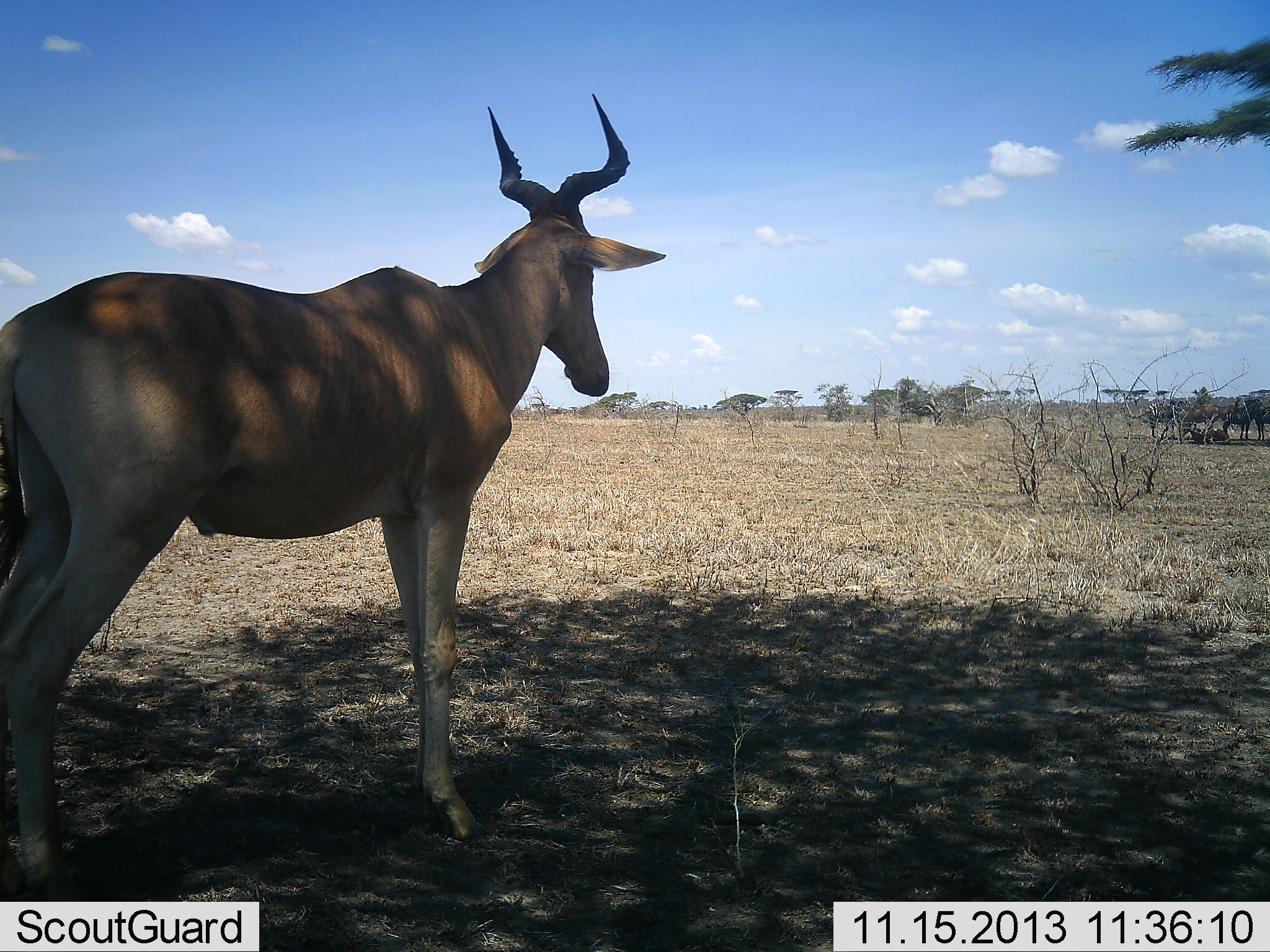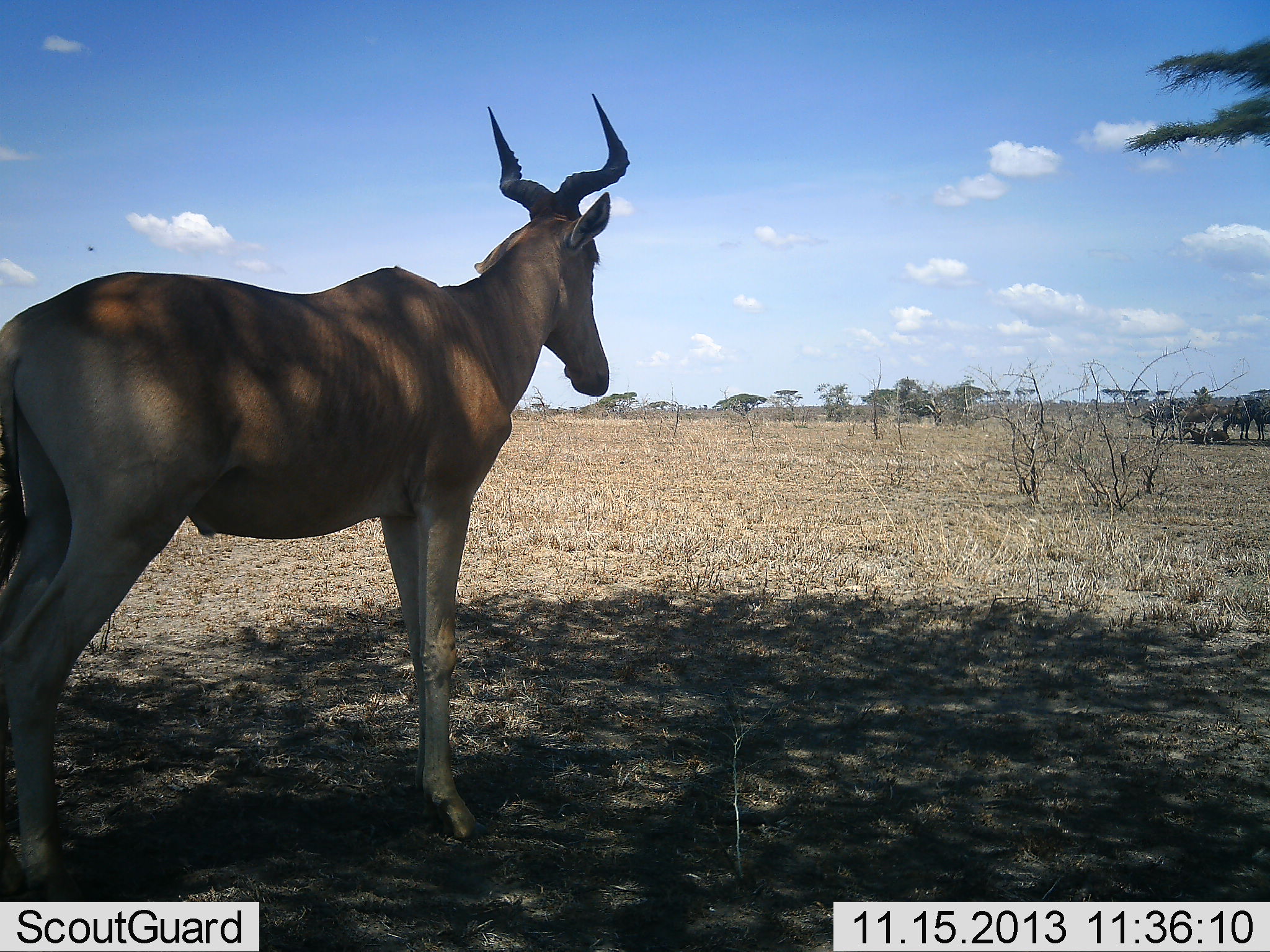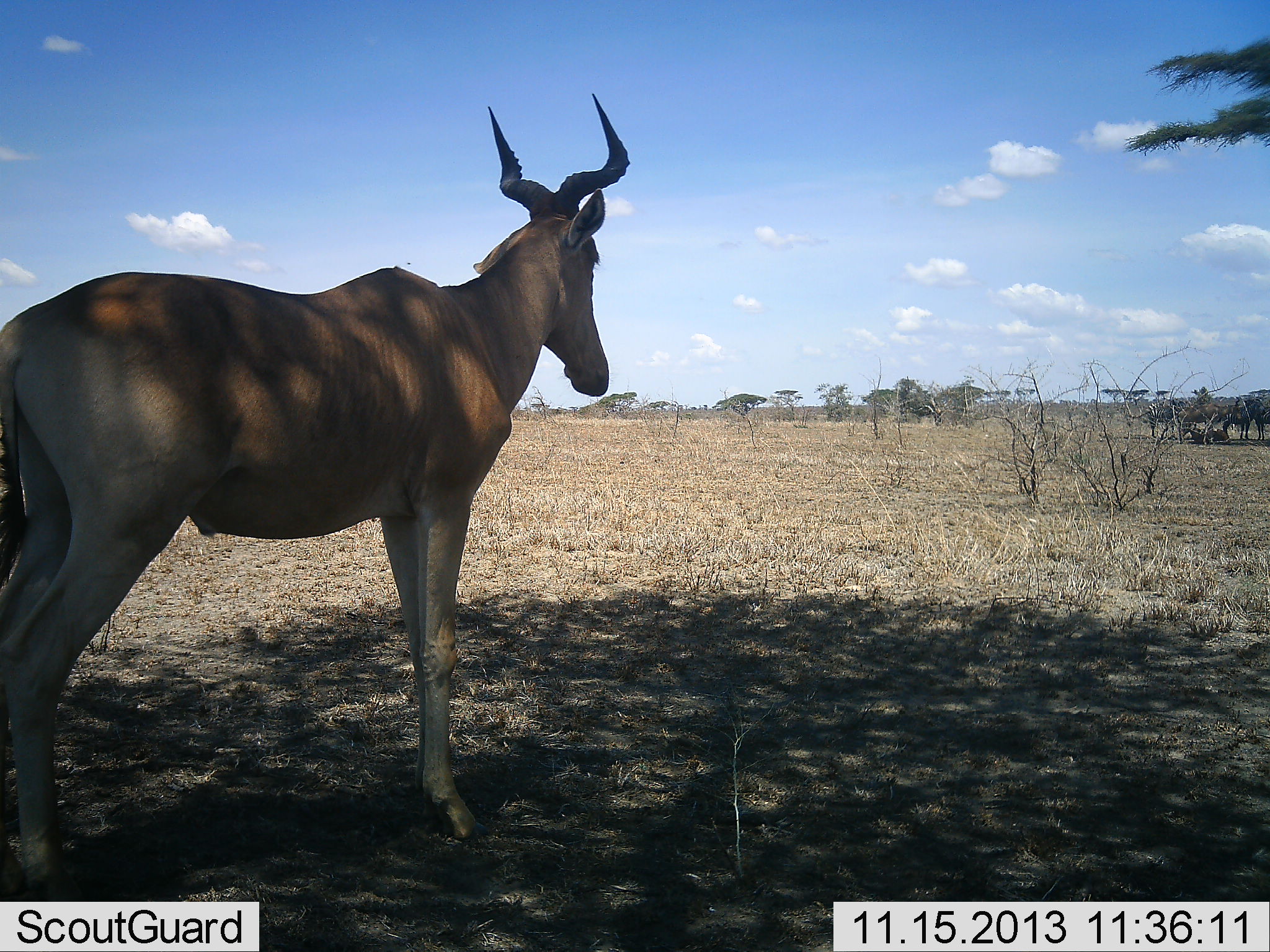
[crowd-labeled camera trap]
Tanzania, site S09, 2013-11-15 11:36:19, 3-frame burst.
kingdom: Animalia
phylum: Chordata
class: Mammalia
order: Artiodactyla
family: Bovidae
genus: Alcelaphus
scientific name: Alcelaphus buselaphus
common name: hartebeest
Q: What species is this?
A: Hartebeest (Alcelaphus buselaphus).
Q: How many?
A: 1.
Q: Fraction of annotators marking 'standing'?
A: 100%.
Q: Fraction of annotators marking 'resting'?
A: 0%.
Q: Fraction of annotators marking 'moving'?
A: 0%.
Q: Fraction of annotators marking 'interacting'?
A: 0%.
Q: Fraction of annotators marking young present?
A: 5%.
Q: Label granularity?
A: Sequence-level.